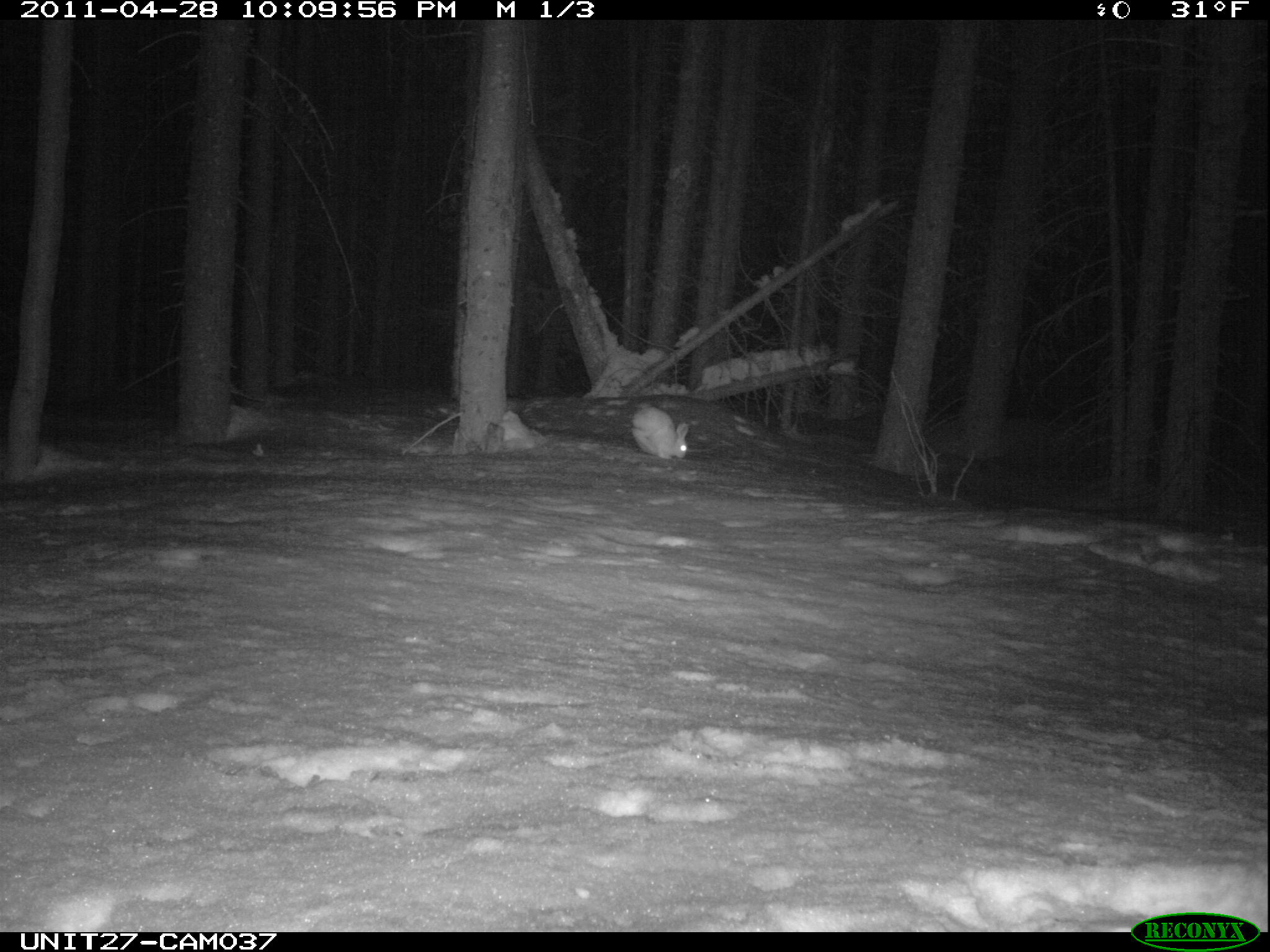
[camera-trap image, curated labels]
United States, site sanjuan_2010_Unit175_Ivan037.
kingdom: Animalia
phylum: Chordata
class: Mammalia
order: Lagomorpha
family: Leporidae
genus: Lepus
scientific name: Lepus americanus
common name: snowshoe hare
Lepus americanus (snowshoe hare).